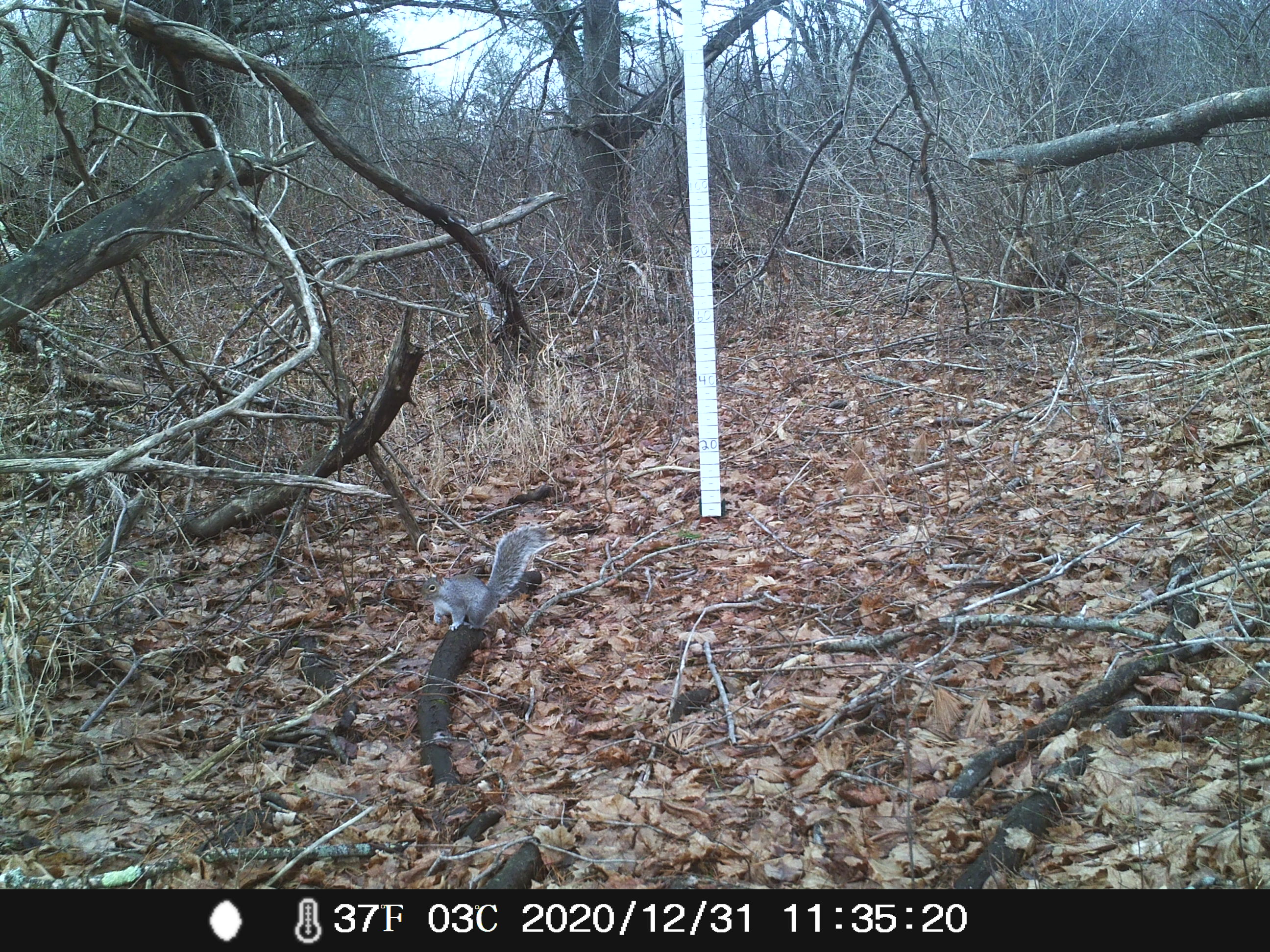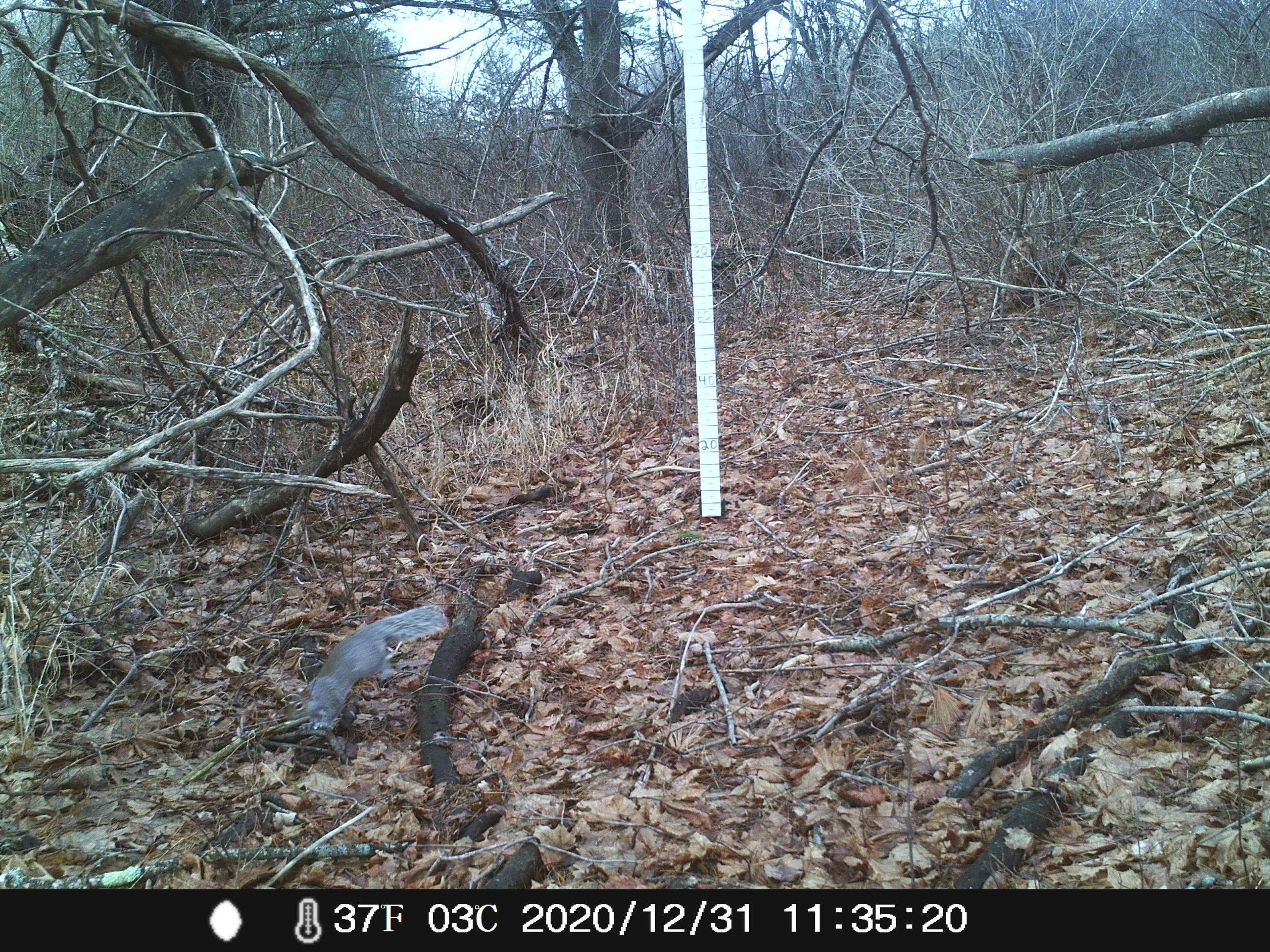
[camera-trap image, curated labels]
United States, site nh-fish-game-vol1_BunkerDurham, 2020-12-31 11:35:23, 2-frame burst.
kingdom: Animalia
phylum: Chordata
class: Mammalia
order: Rodentia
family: Sciuridae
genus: Sciurus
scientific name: Sciurus carolinensis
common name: gray squirrel